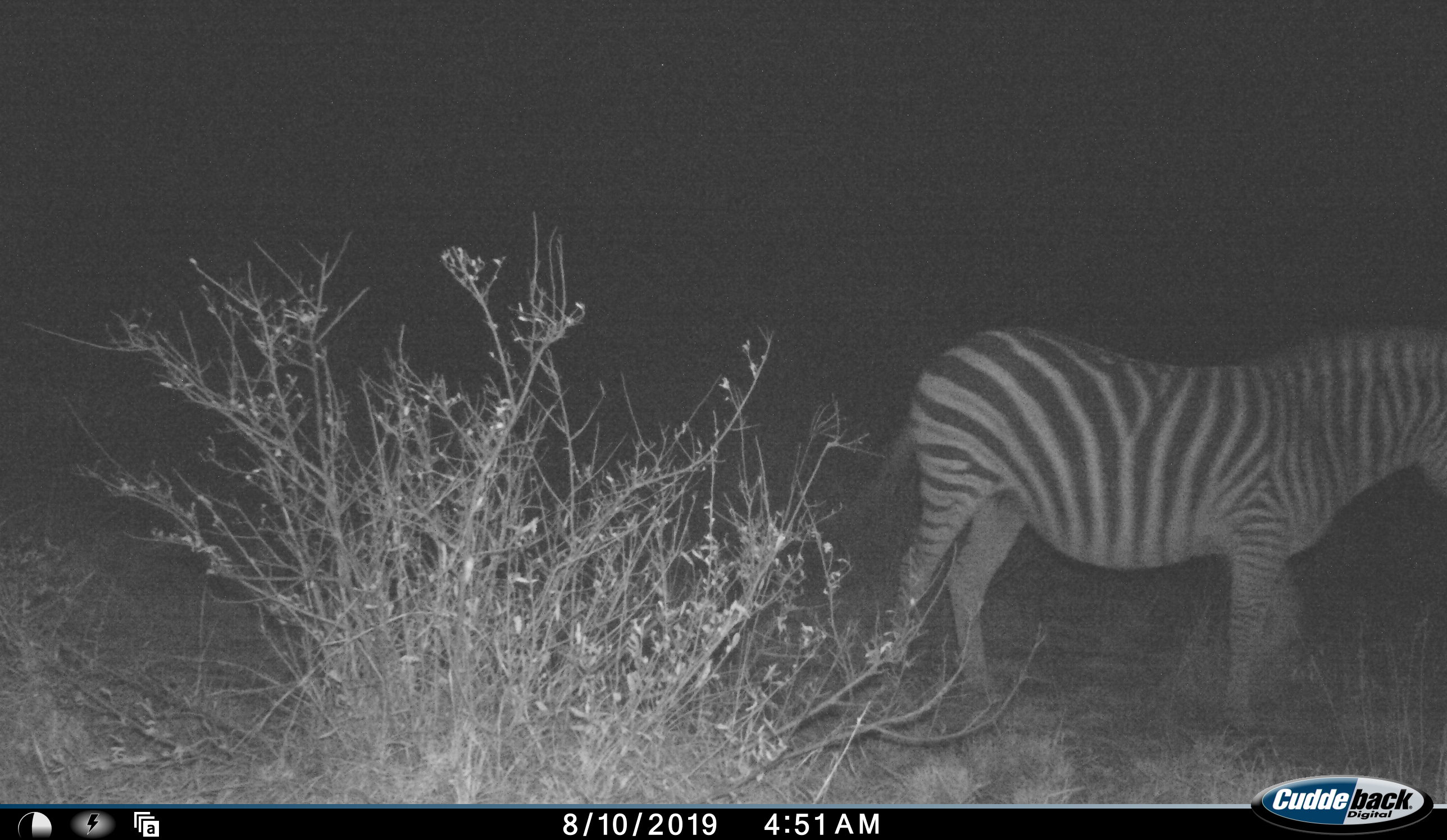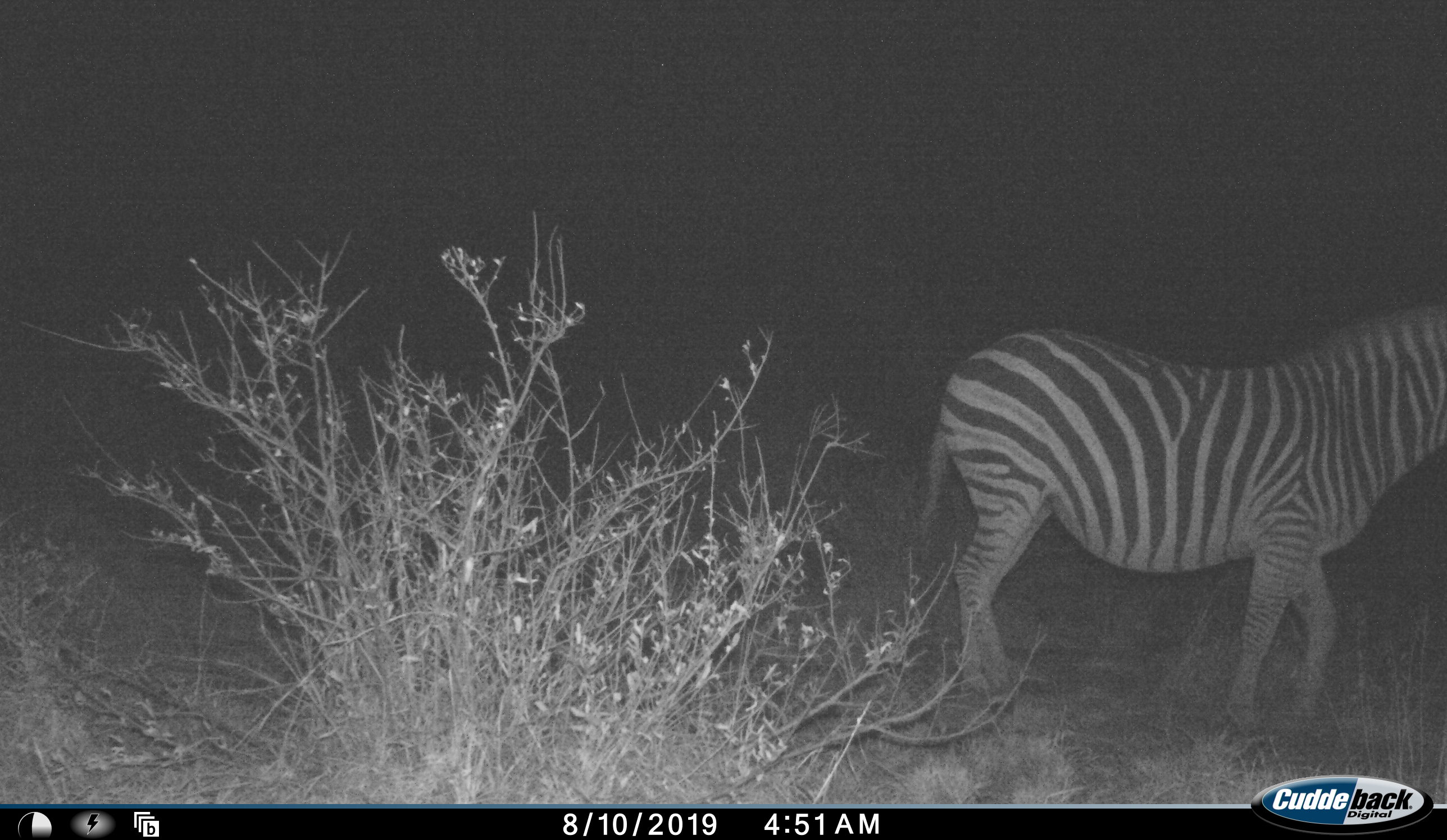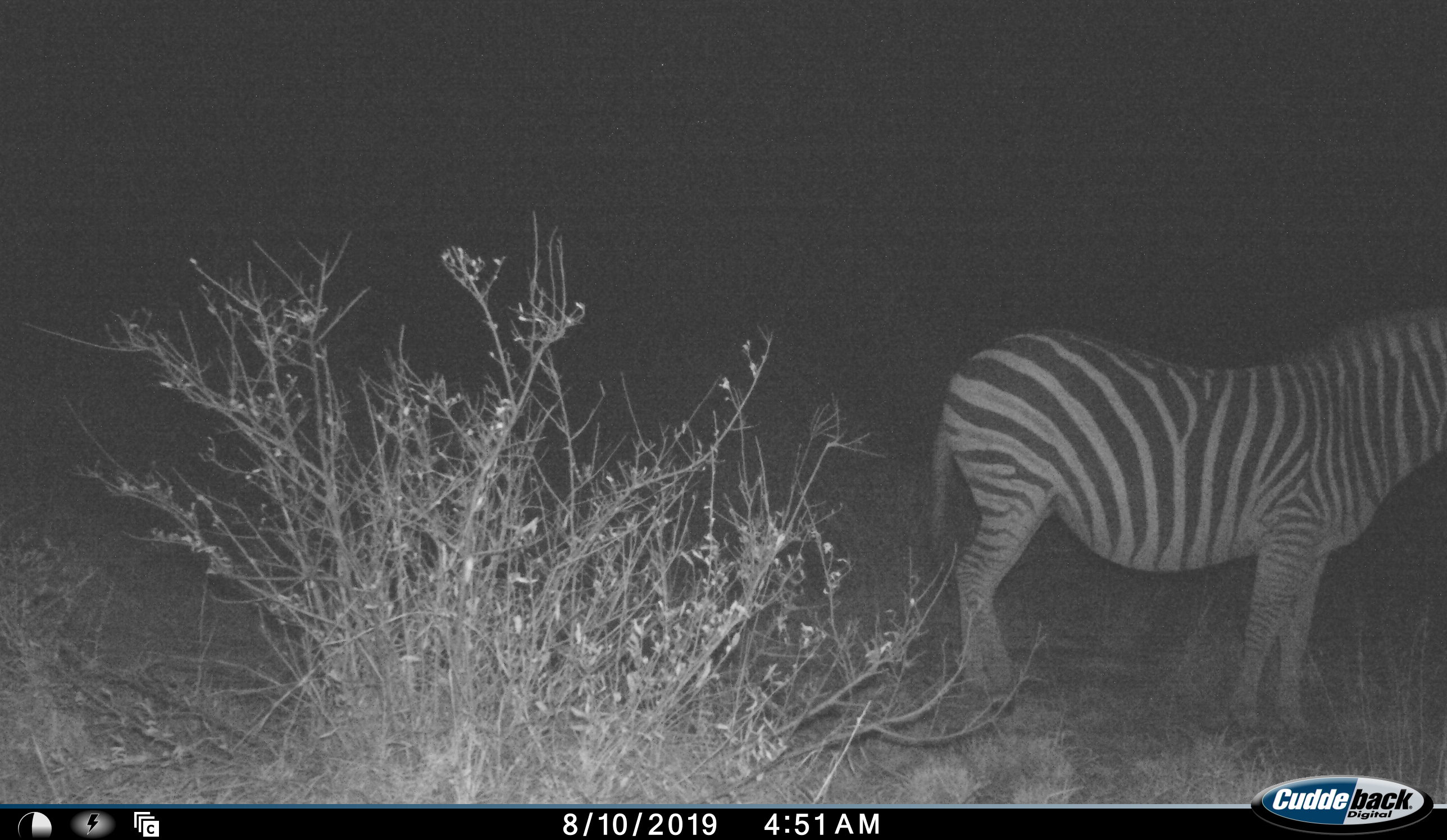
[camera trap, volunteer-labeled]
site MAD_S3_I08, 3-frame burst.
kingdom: Animalia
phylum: Chordata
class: Mammalia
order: Perissodactyla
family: Equidae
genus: Equus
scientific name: Equus quagga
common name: plains zebra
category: zebraplains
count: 1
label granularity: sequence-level